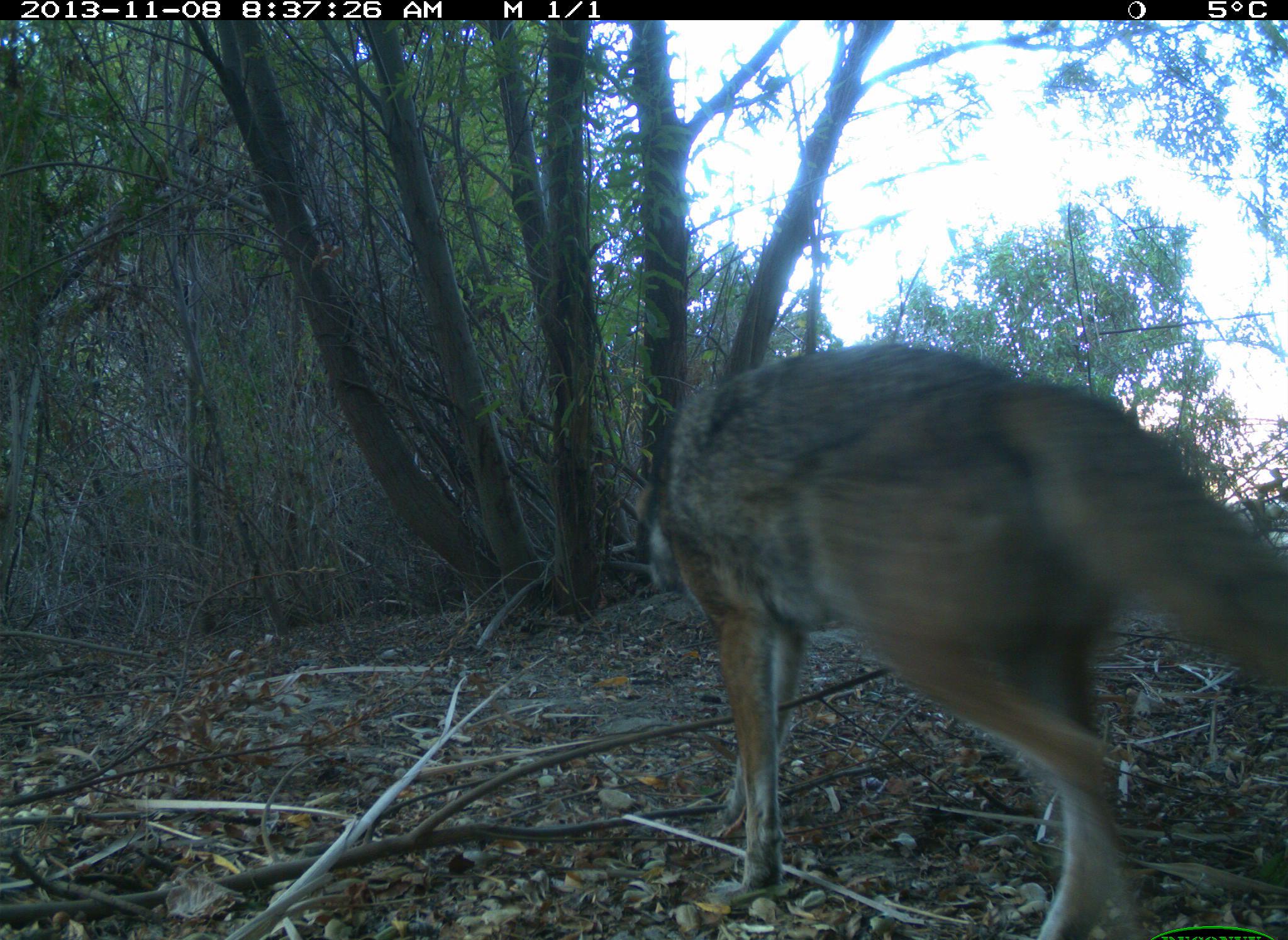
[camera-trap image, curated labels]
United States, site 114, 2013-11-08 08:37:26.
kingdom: Animalia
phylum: Chordata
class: Mammalia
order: Carnivora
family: Canidae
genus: Canis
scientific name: Canis latrans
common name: coyote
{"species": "coyote (Canis latrans)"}